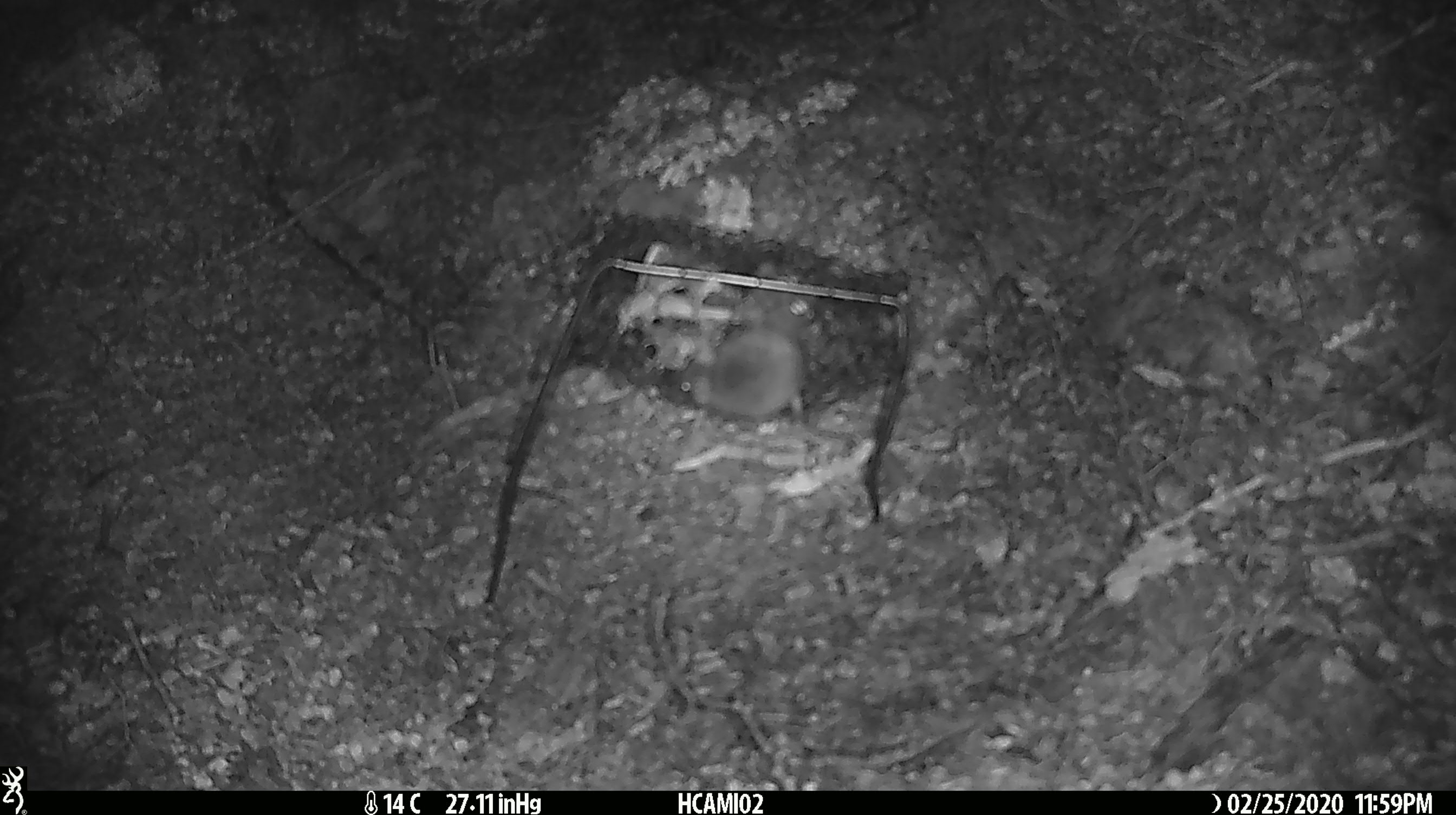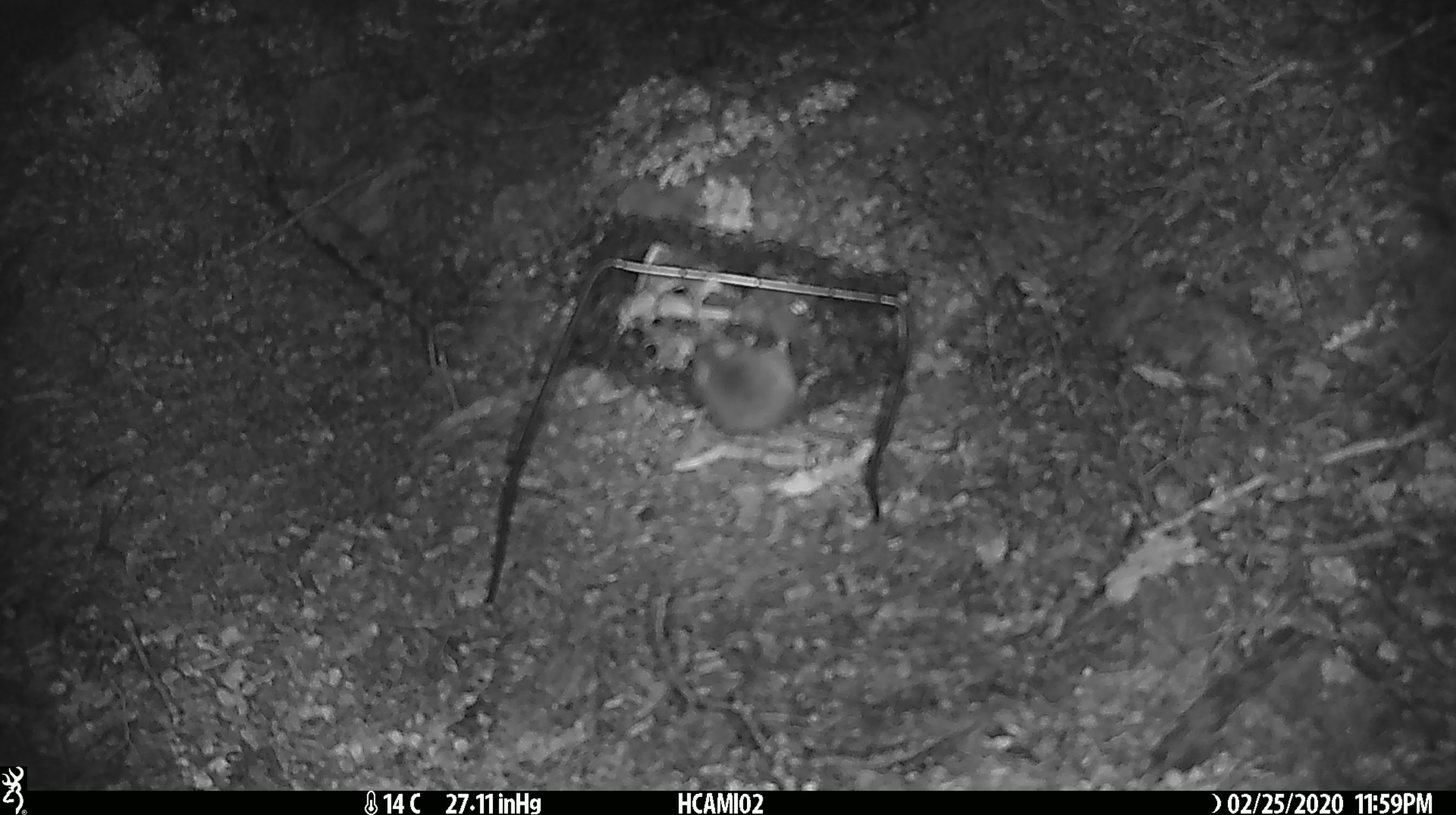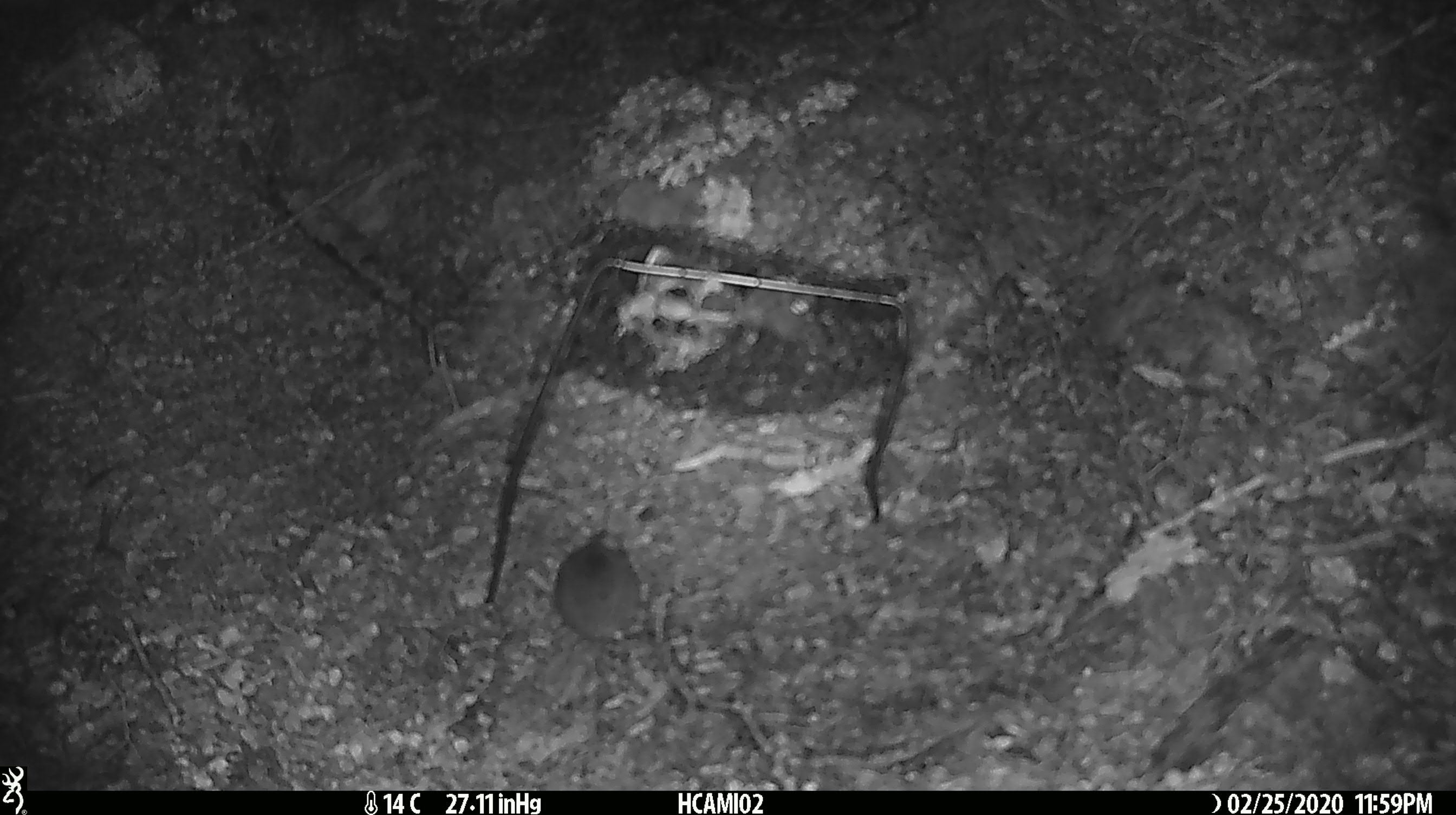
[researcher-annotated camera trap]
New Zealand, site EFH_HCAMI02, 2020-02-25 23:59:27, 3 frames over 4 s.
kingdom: Animalia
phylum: Chordata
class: Mammalia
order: Rodentia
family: Muridae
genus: Mus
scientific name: Mus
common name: mouse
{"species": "mouse (Mus)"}